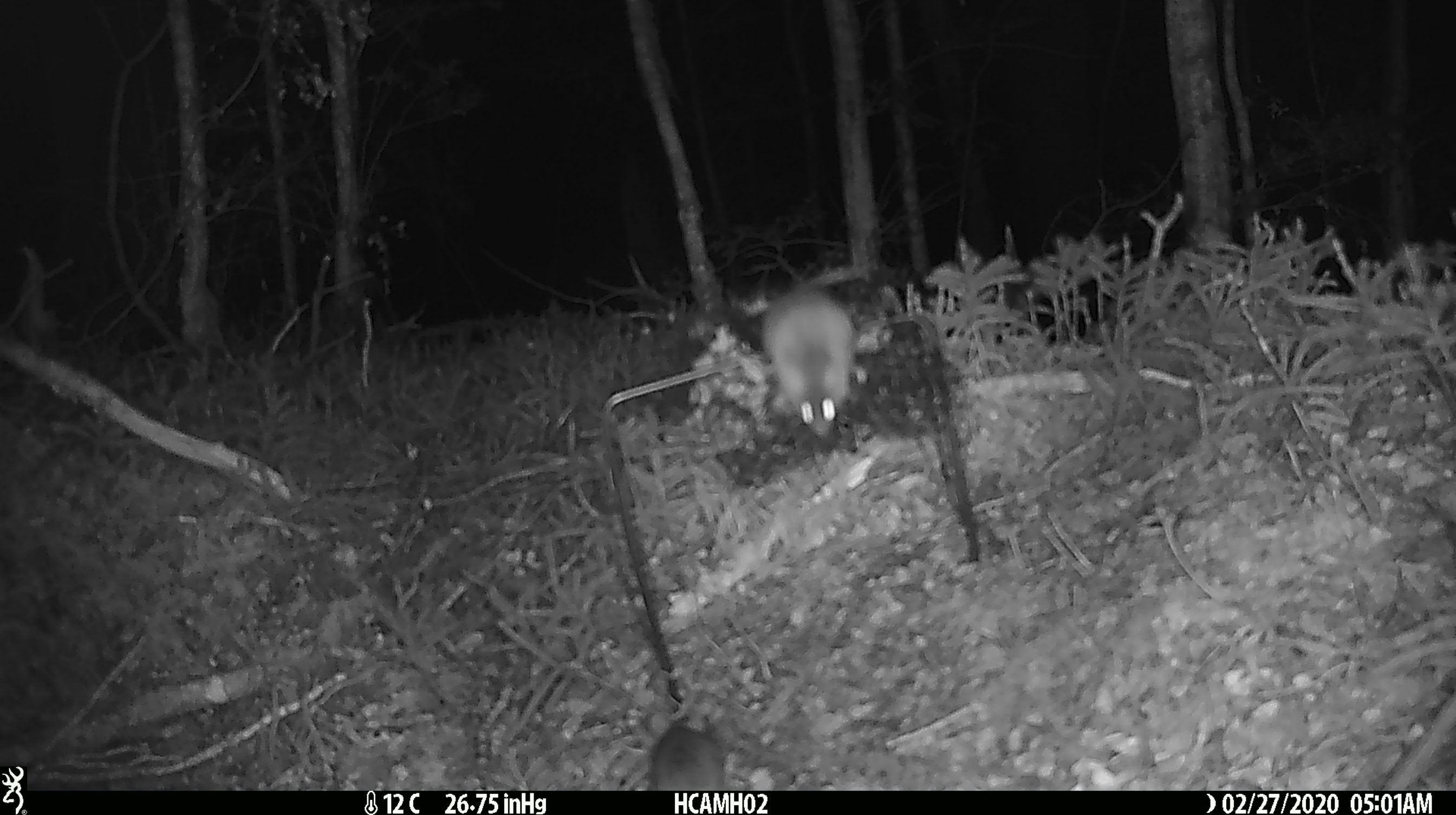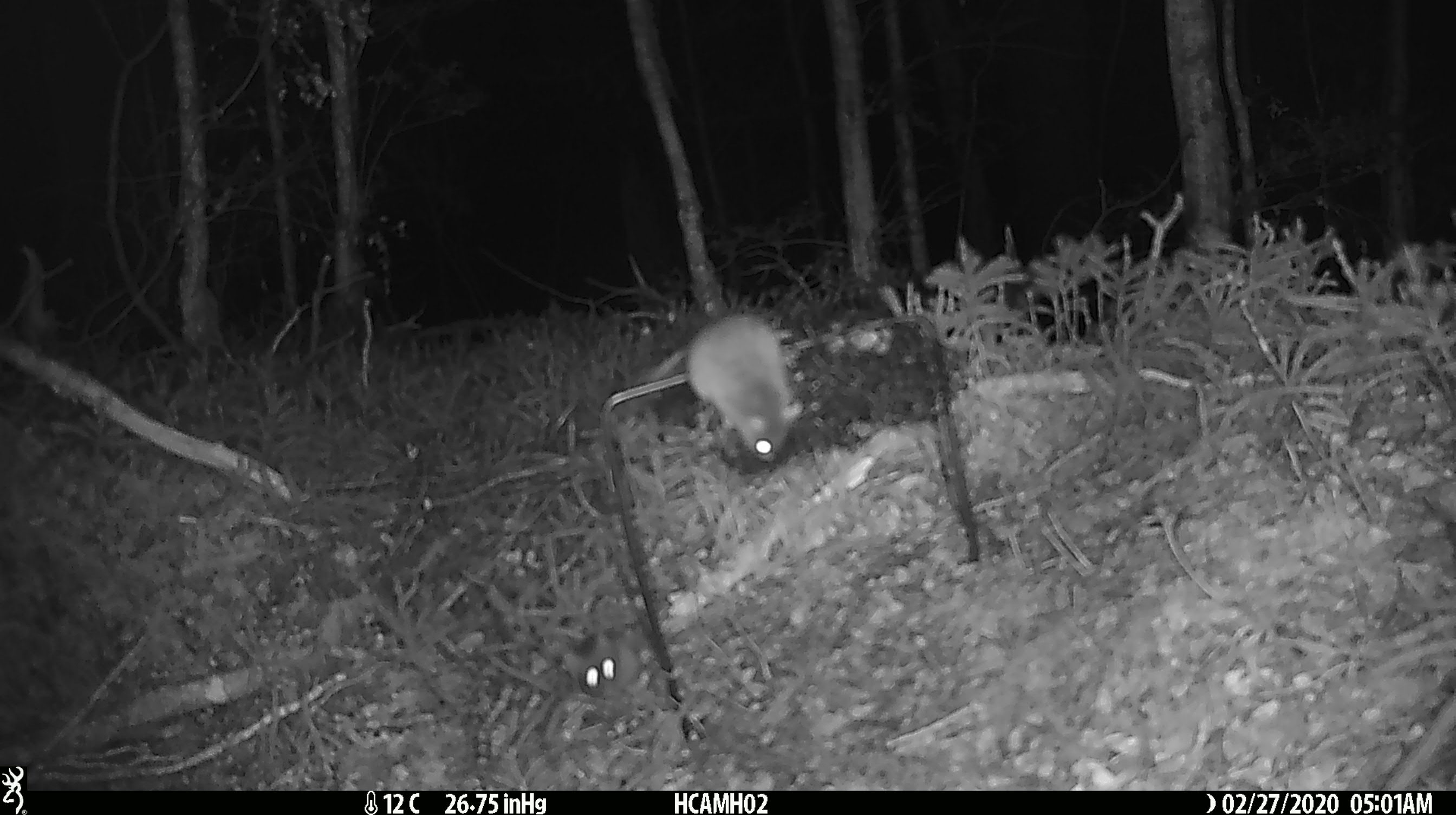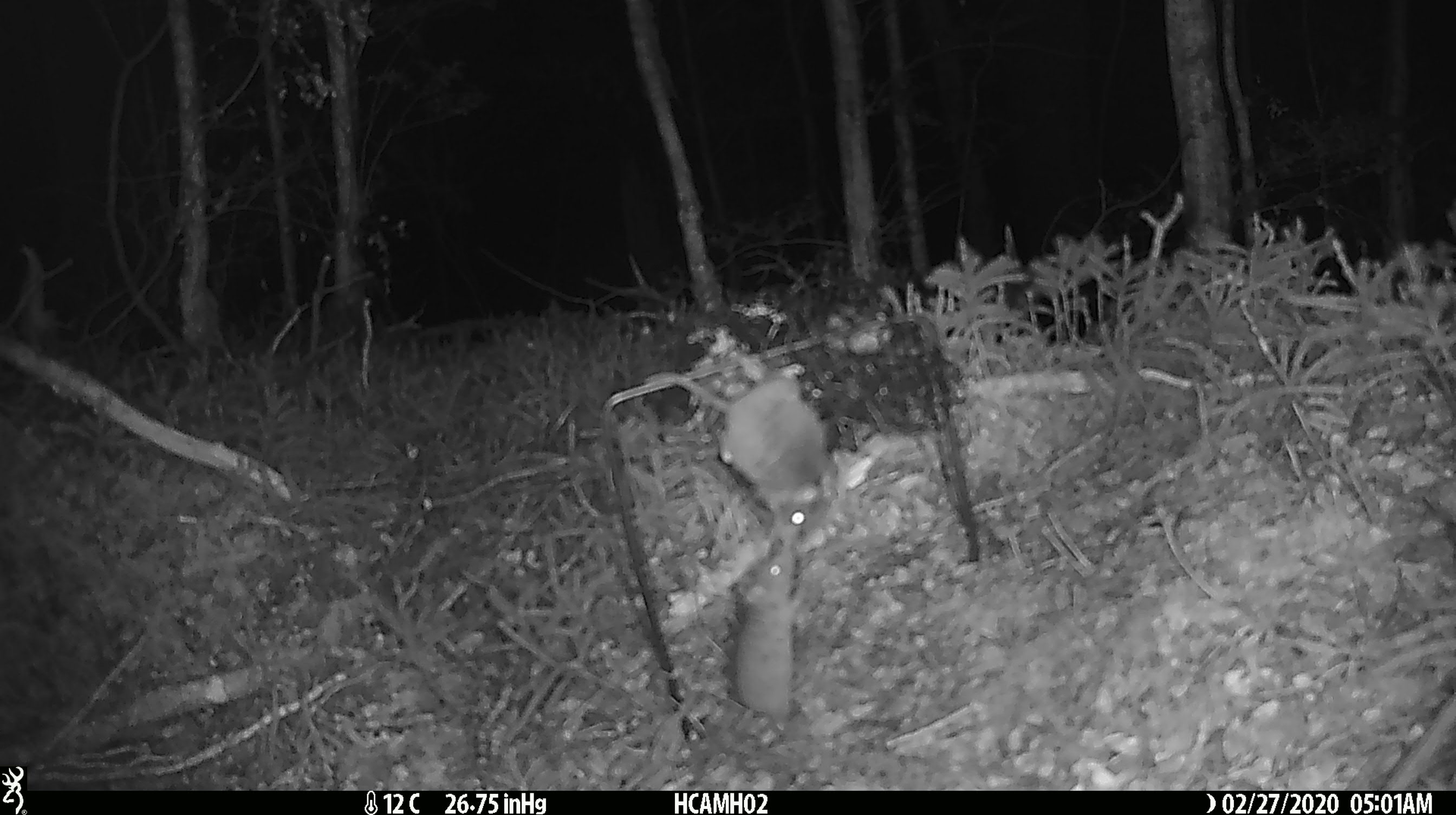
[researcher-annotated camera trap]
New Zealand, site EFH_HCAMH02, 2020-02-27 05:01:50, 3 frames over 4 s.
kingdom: Animalia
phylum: Chordata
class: Mammalia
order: Rodentia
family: Muridae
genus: Mus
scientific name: Mus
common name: mouse